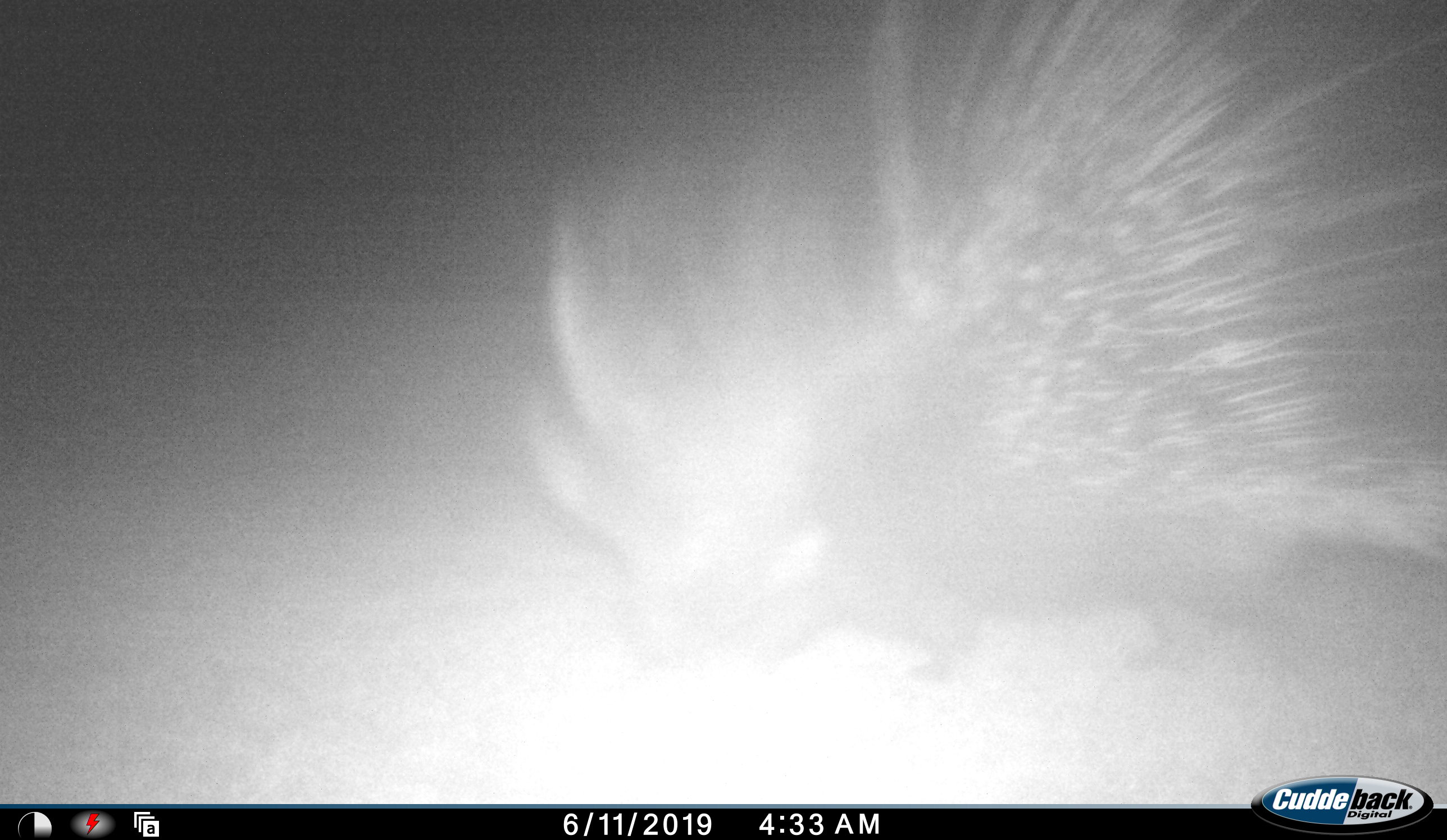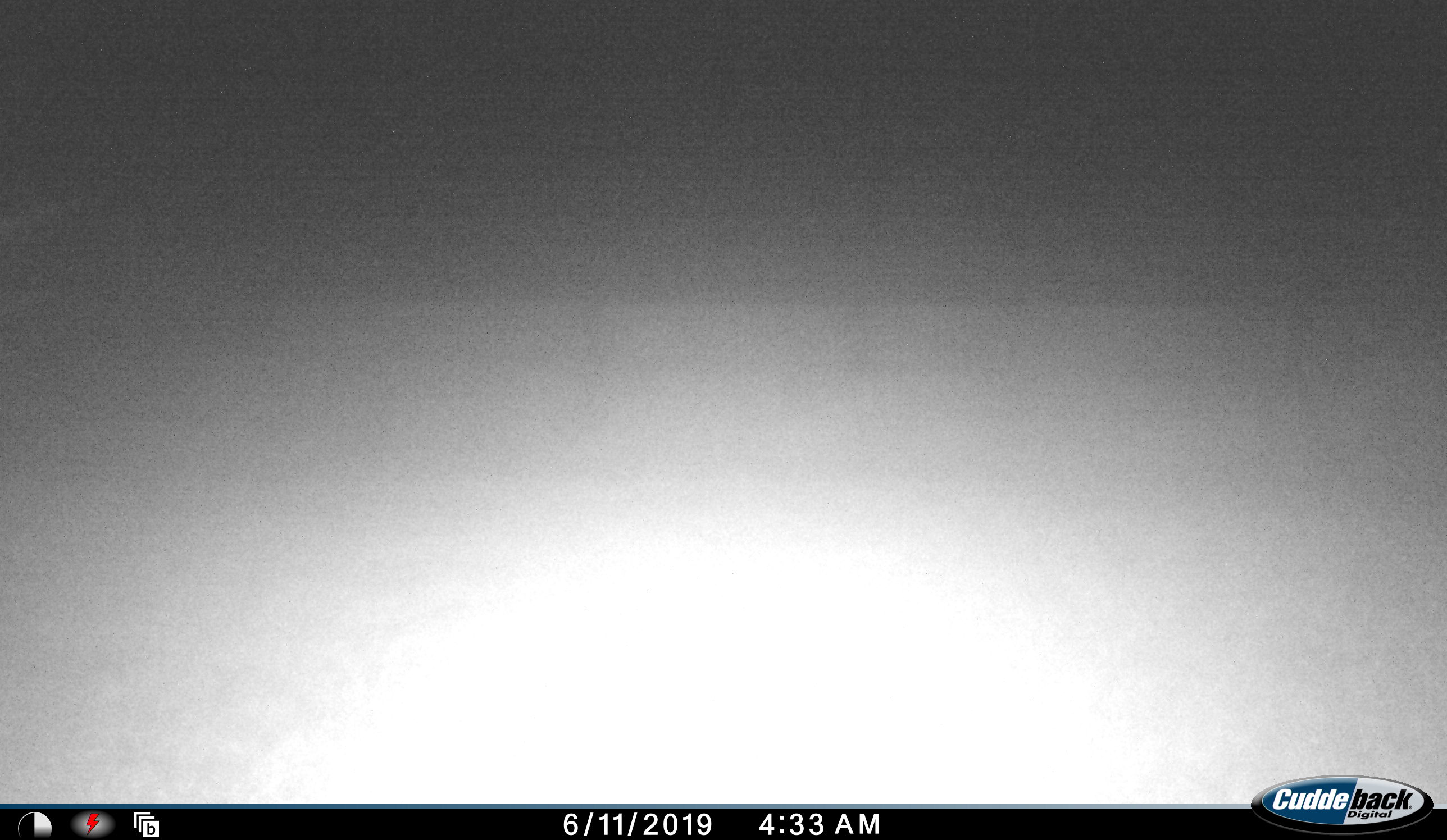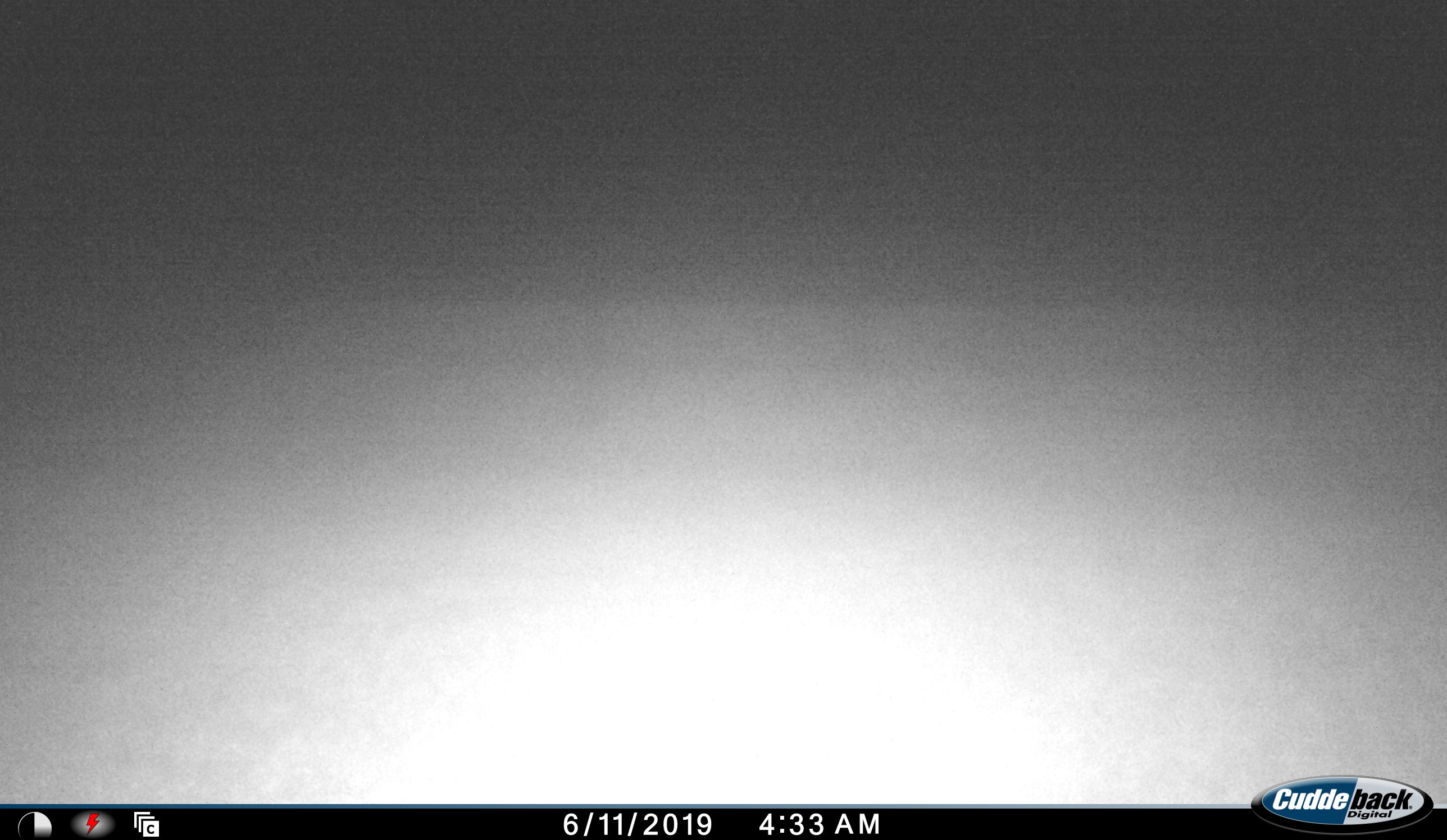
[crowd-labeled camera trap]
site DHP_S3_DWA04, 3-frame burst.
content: unidentified animal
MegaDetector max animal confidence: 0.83